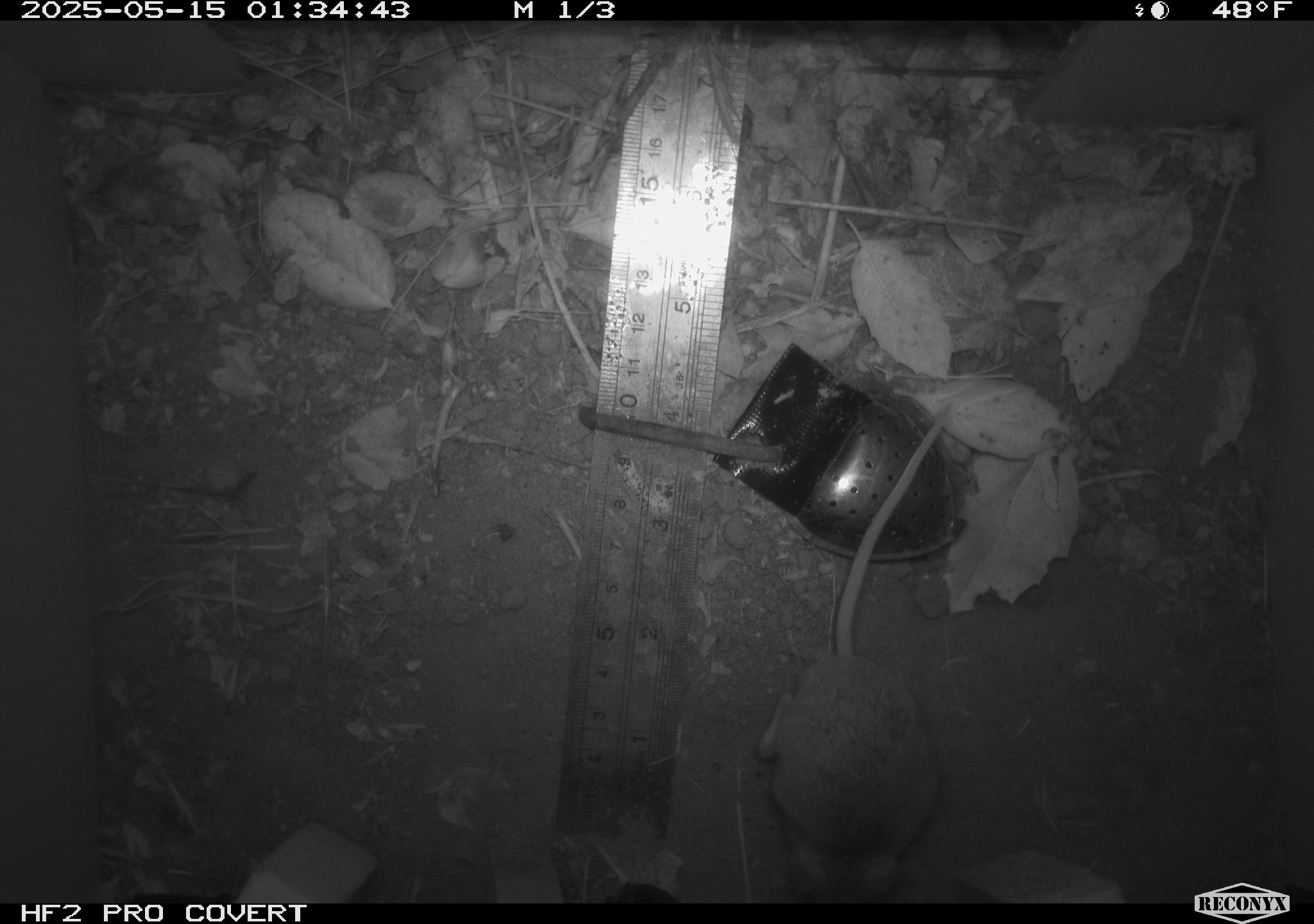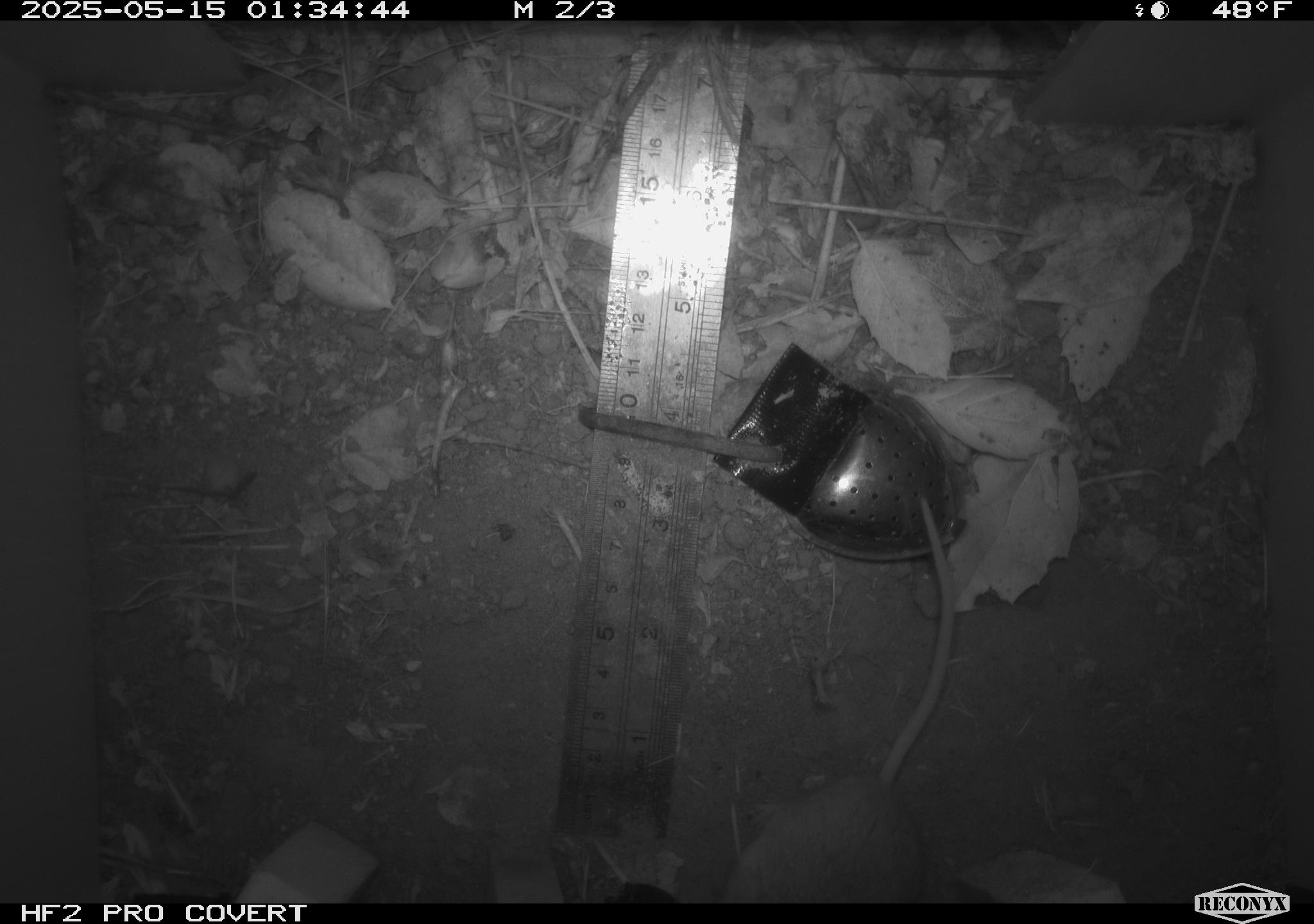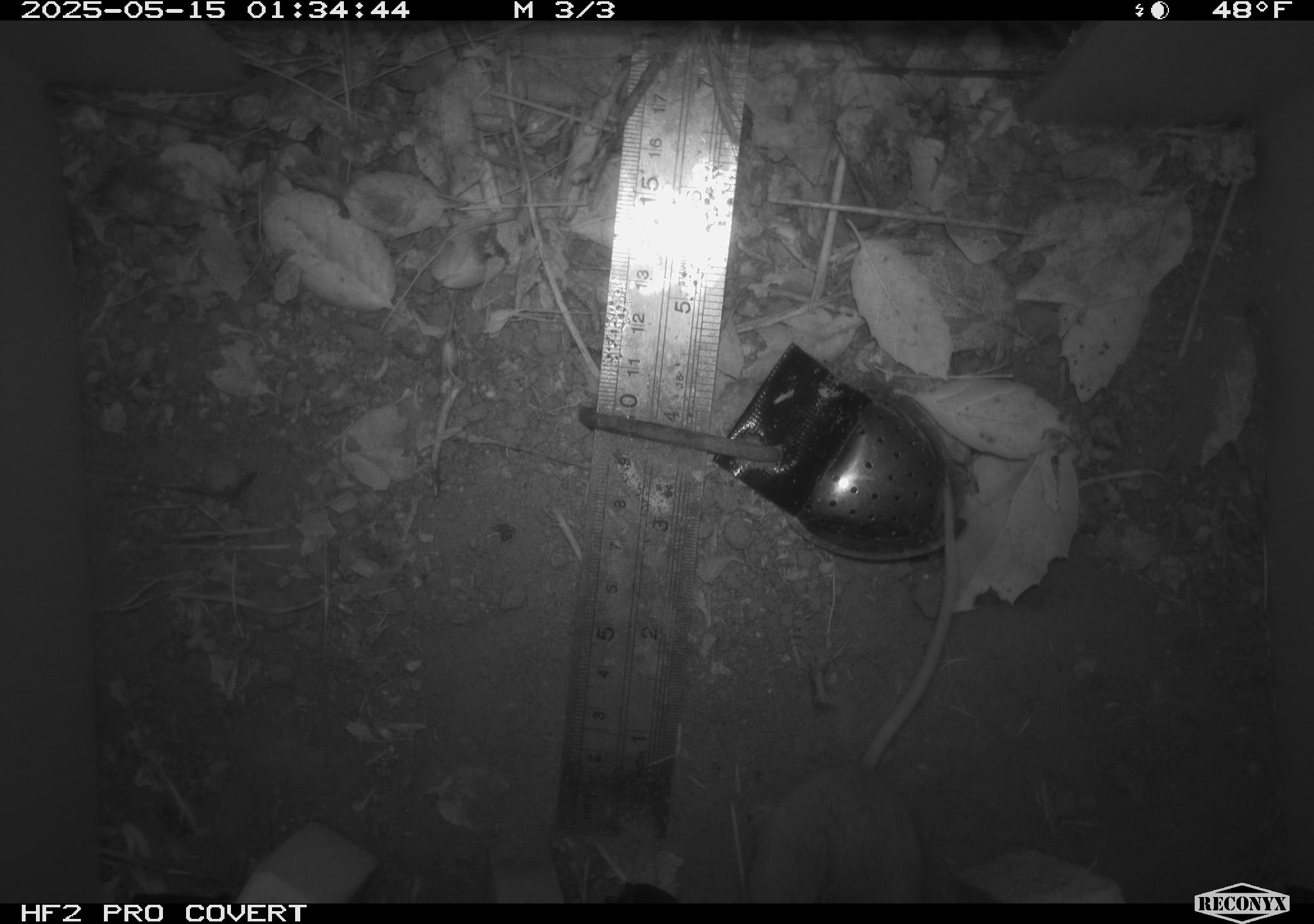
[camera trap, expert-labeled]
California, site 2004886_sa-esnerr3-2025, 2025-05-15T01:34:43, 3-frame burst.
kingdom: Animalia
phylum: Chordata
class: Mammalia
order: Rodentia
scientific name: Rodentia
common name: rodent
Rodent (Rodentia).